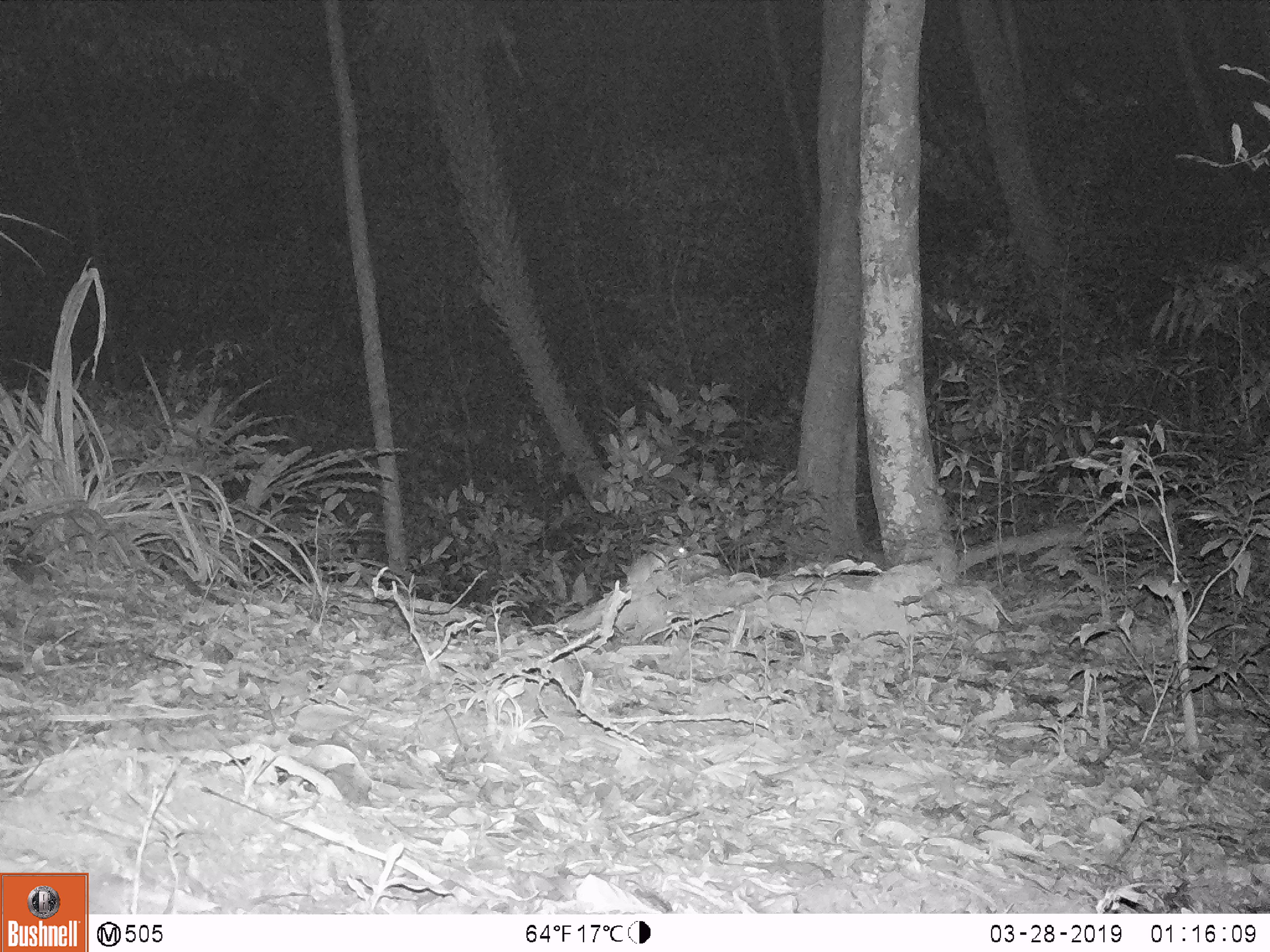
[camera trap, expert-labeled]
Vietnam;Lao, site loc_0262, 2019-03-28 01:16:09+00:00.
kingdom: Animalia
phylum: Chordata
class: Mammalia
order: Carnivora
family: Mustelidae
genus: Melogale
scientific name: Melogale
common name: ferret badger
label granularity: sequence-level